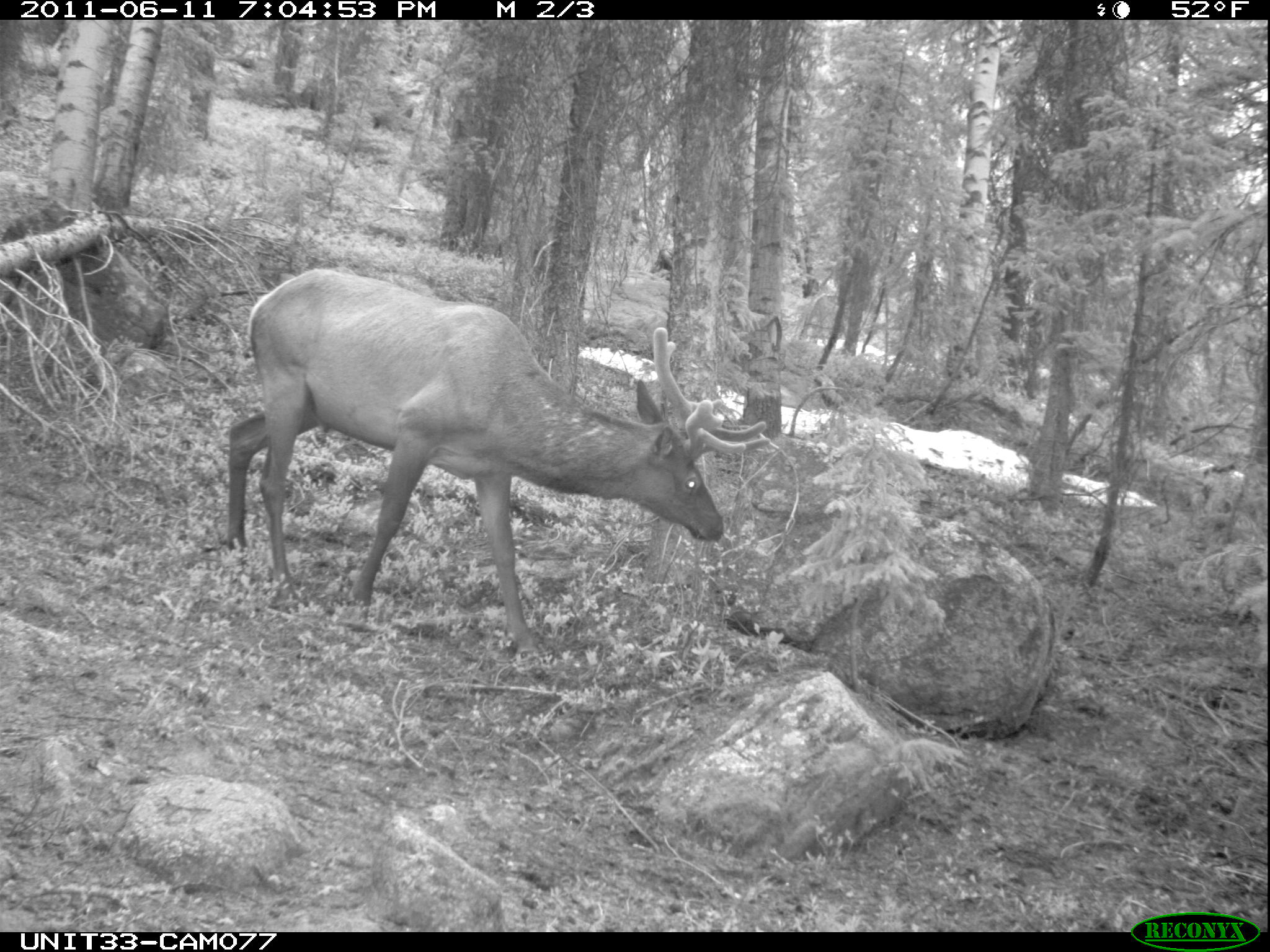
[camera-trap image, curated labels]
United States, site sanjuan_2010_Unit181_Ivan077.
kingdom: Animalia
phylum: Chordata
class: Mammalia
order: Artiodactyla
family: Cervidae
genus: Cervus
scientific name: Cervus elaphus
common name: red deer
Cervus elaphus (red deer).